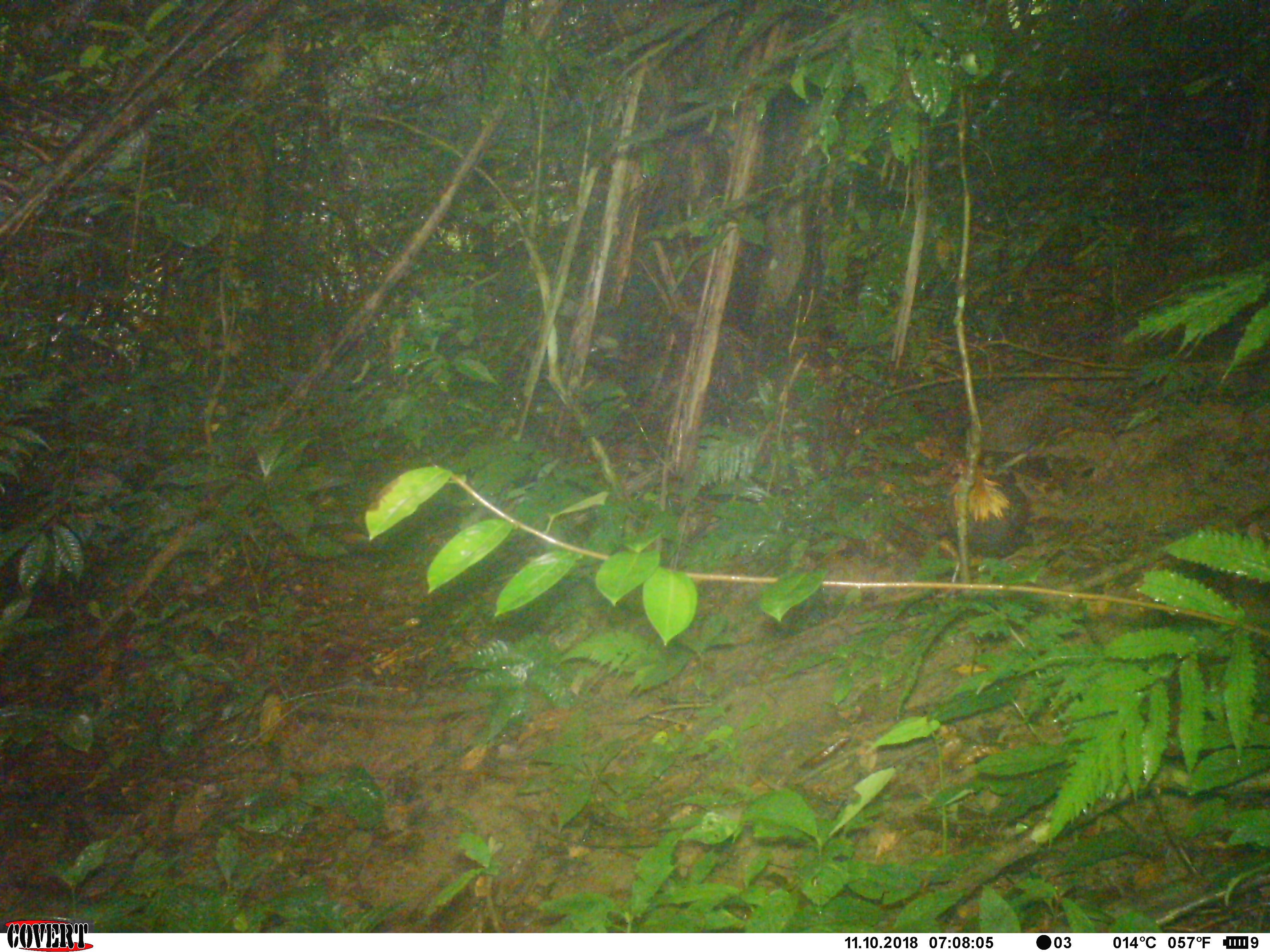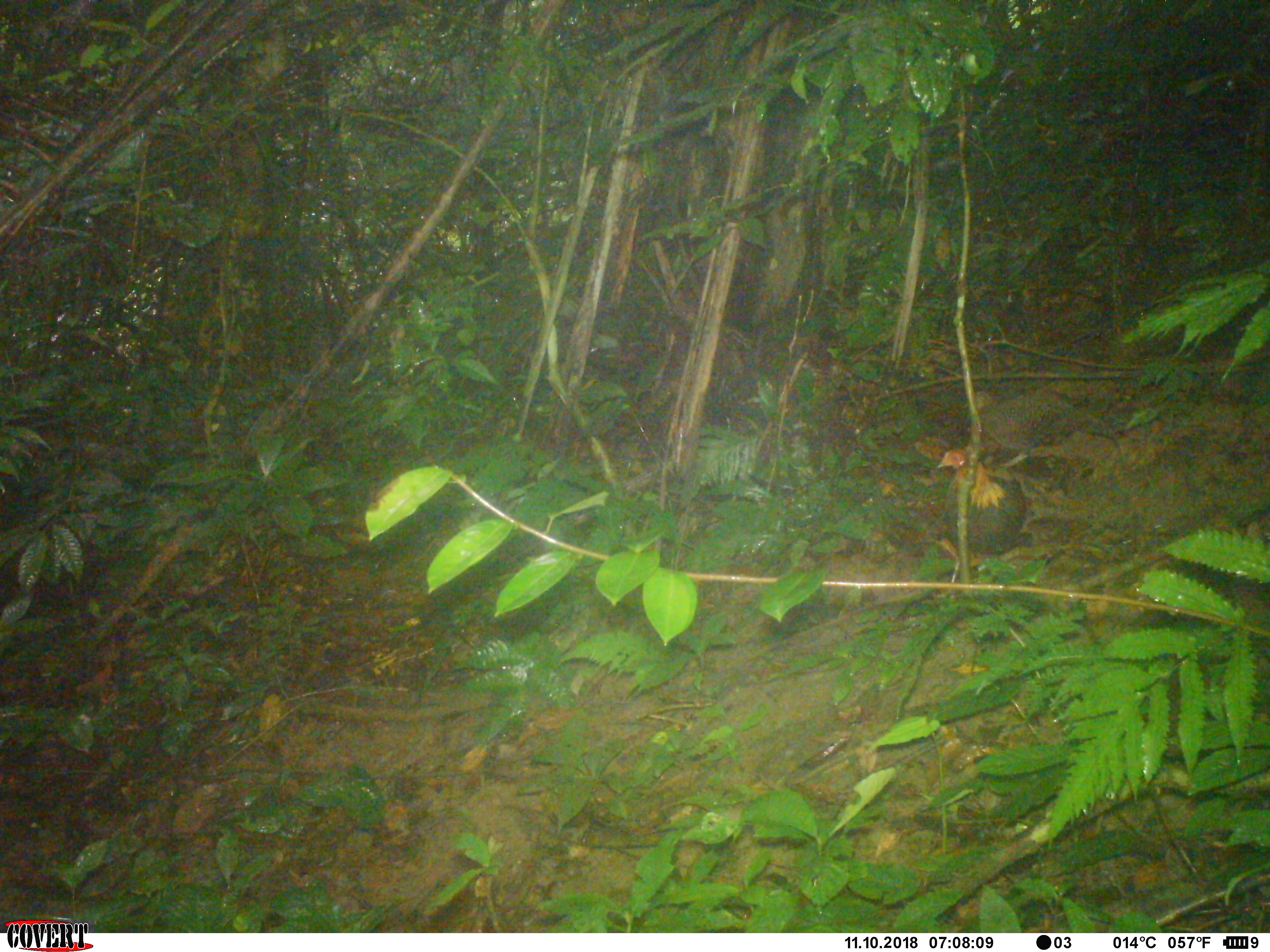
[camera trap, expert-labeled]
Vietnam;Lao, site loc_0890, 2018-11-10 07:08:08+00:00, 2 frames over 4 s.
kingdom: Animalia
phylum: Chordata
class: Aves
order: Galliformes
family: Phasianidae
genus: Gallus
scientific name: Gallus gallus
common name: red junglefowl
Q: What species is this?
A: Red junglefowl (Gallus gallus).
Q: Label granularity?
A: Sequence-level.